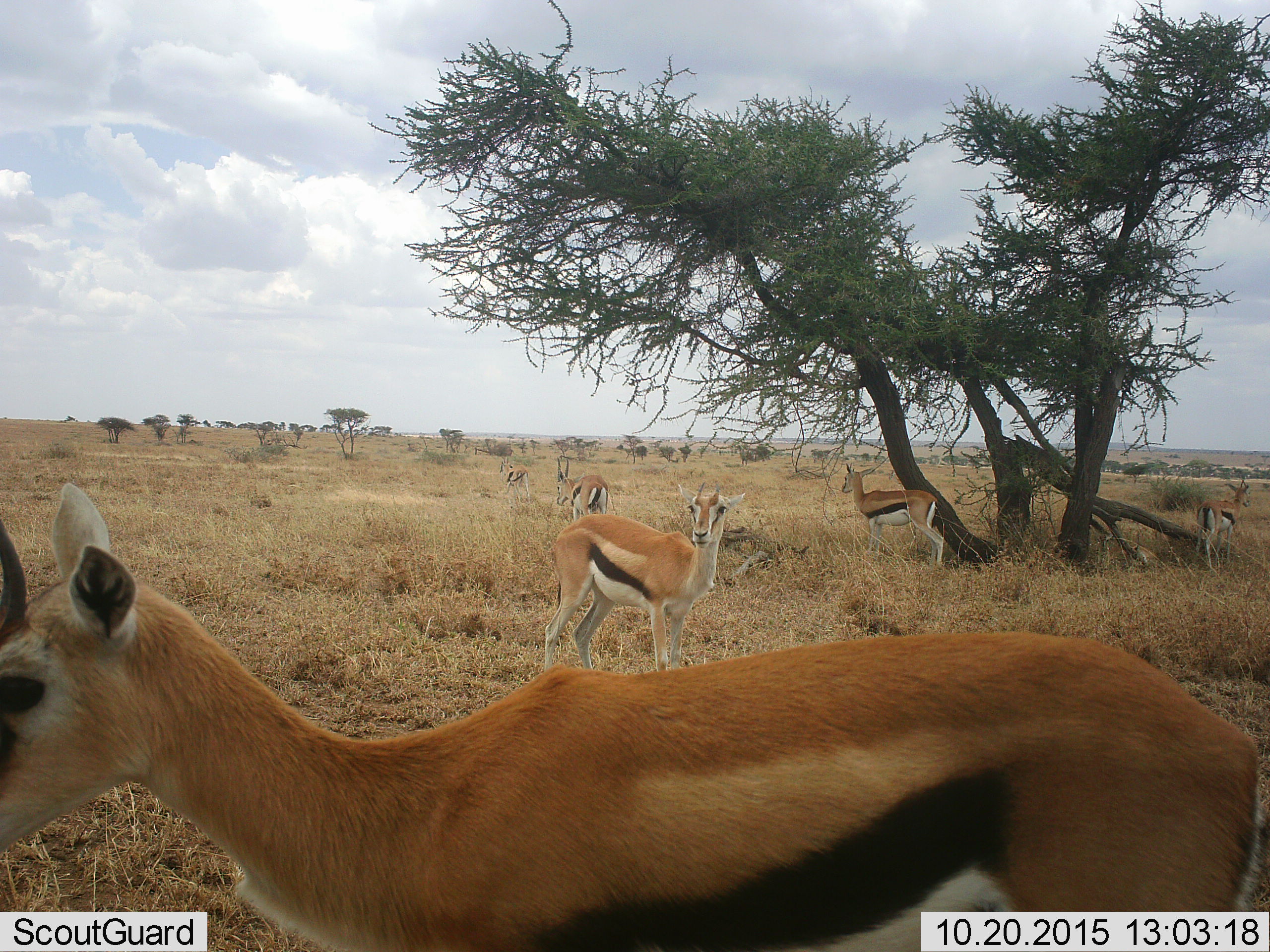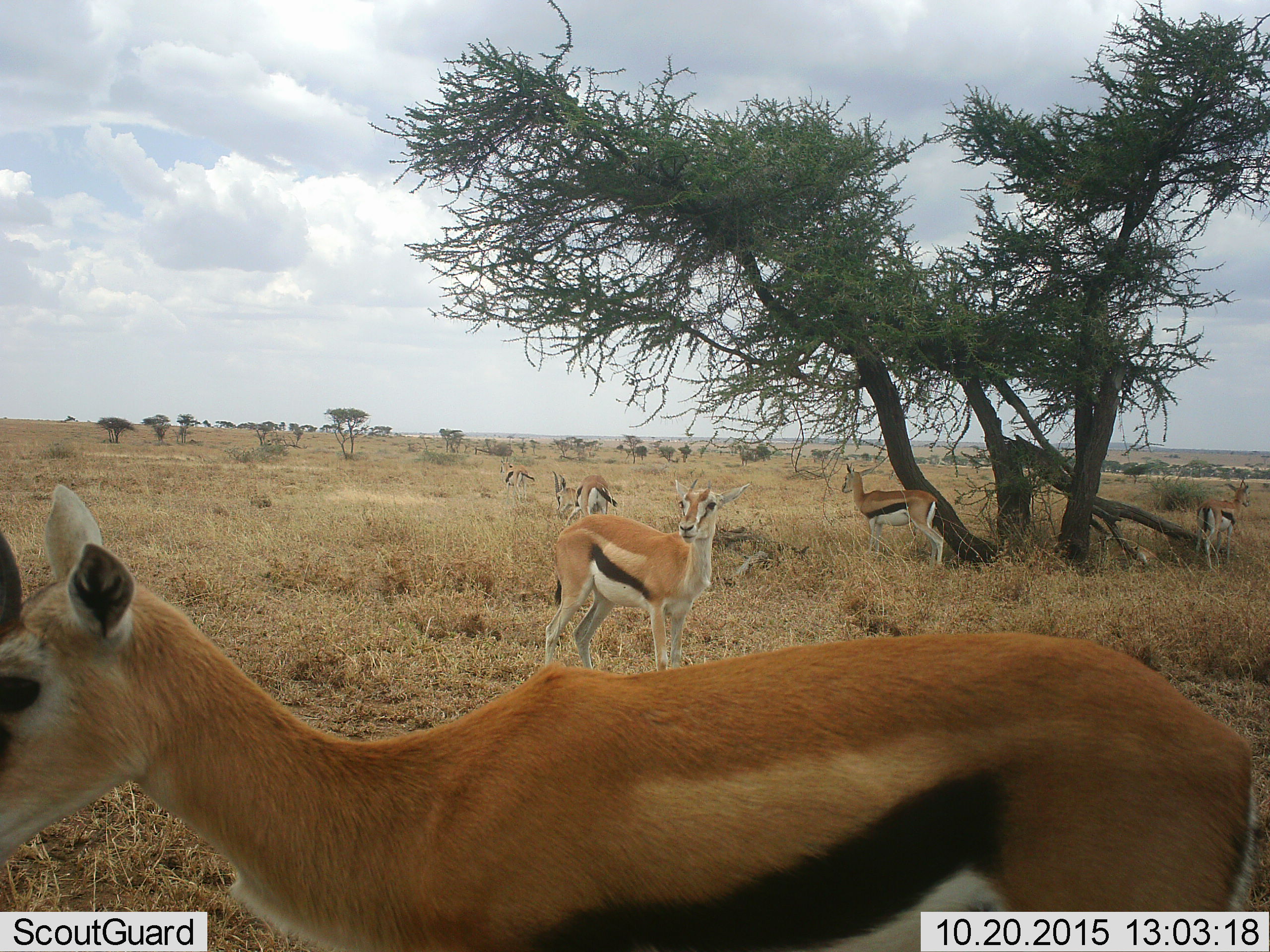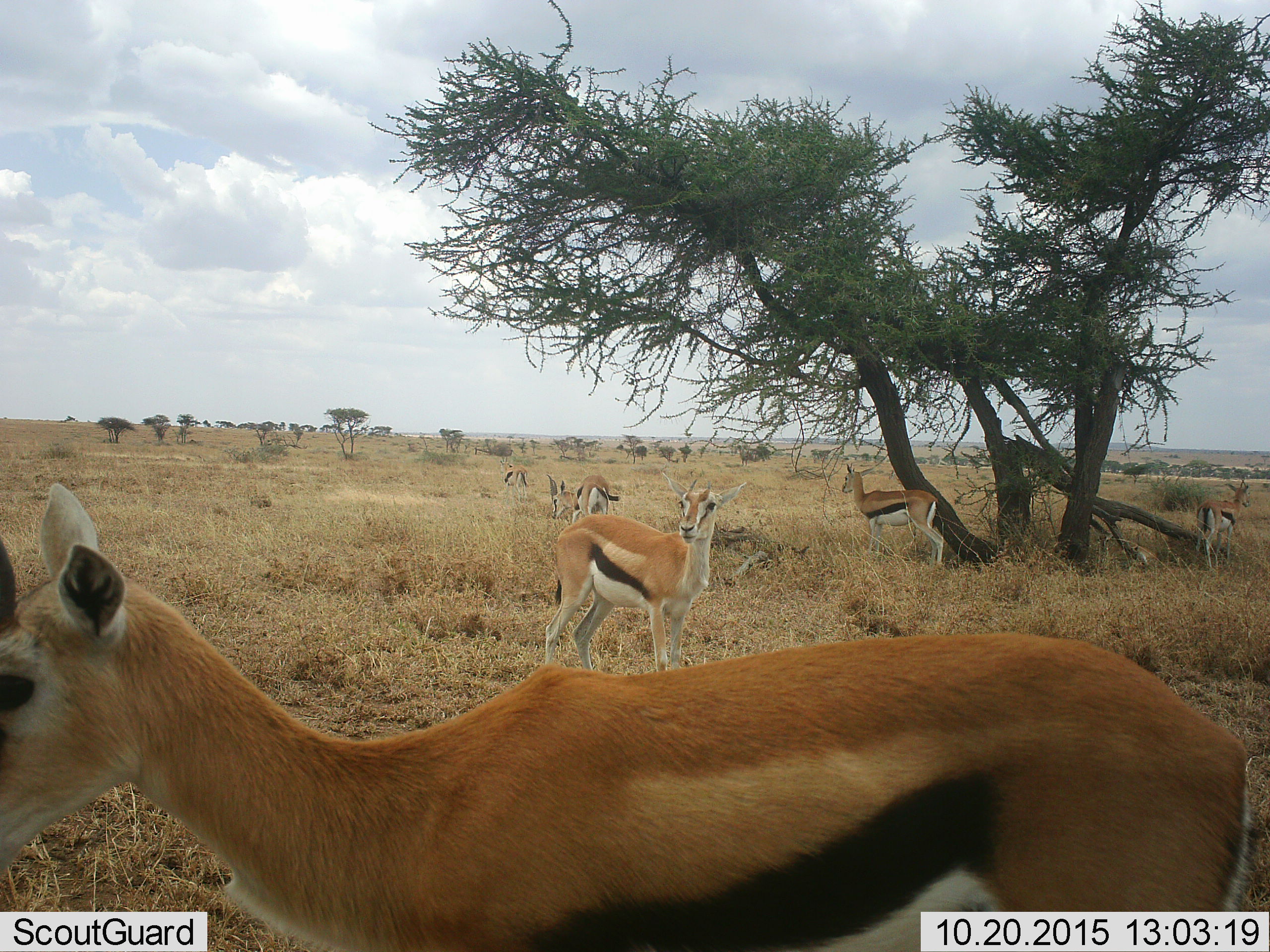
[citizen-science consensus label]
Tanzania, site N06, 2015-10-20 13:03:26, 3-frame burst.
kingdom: Animalia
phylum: Chordata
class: Mammalia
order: Artiodactyla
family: Bovidae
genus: Eudorcas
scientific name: Eudorcas thomsonii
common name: thomson's gazelle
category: gazellethomsons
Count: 6.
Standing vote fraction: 75%.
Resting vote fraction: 12%.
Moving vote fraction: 50%.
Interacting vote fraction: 12%.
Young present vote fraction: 0%.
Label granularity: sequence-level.